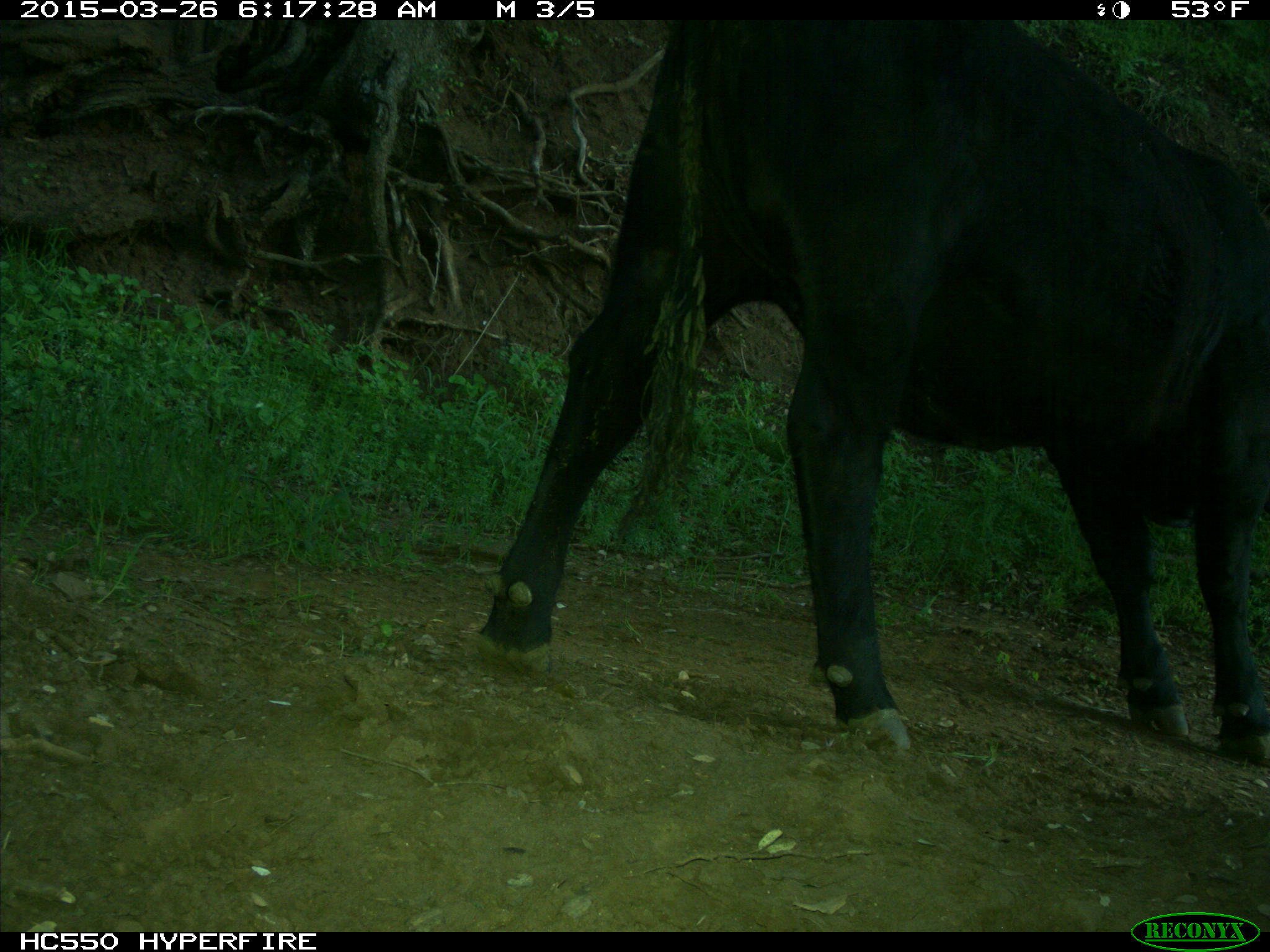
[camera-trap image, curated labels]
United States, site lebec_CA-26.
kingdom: Animalia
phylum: Chordata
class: Mammalia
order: Artiodactyla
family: Bovidae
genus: Bos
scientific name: Bos taurus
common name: domestic cow